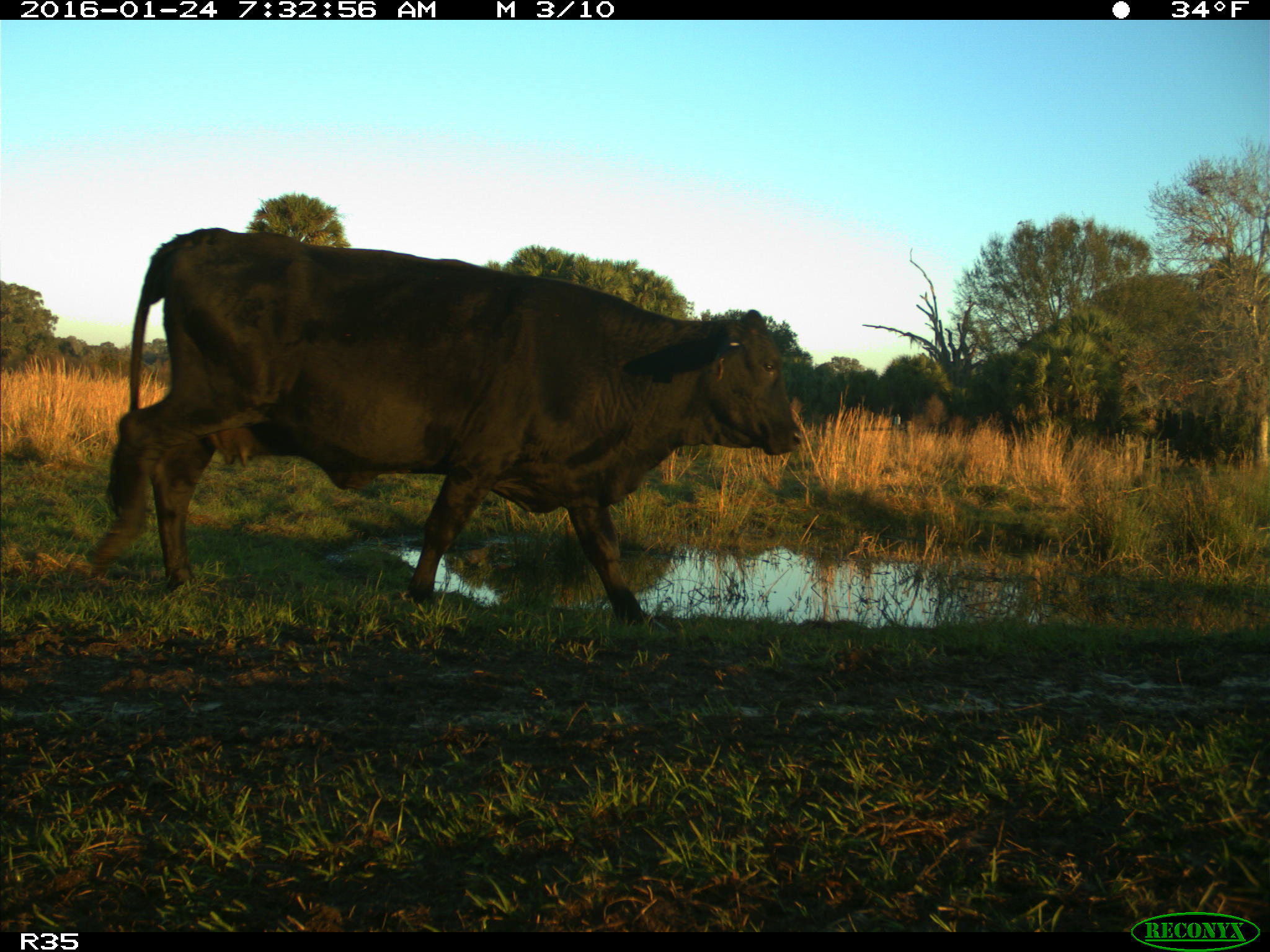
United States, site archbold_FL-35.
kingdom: Animalia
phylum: Chordata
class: Mammalia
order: Artiodactyla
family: Bovidae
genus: Bos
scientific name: Bos taurus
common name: domestic cow